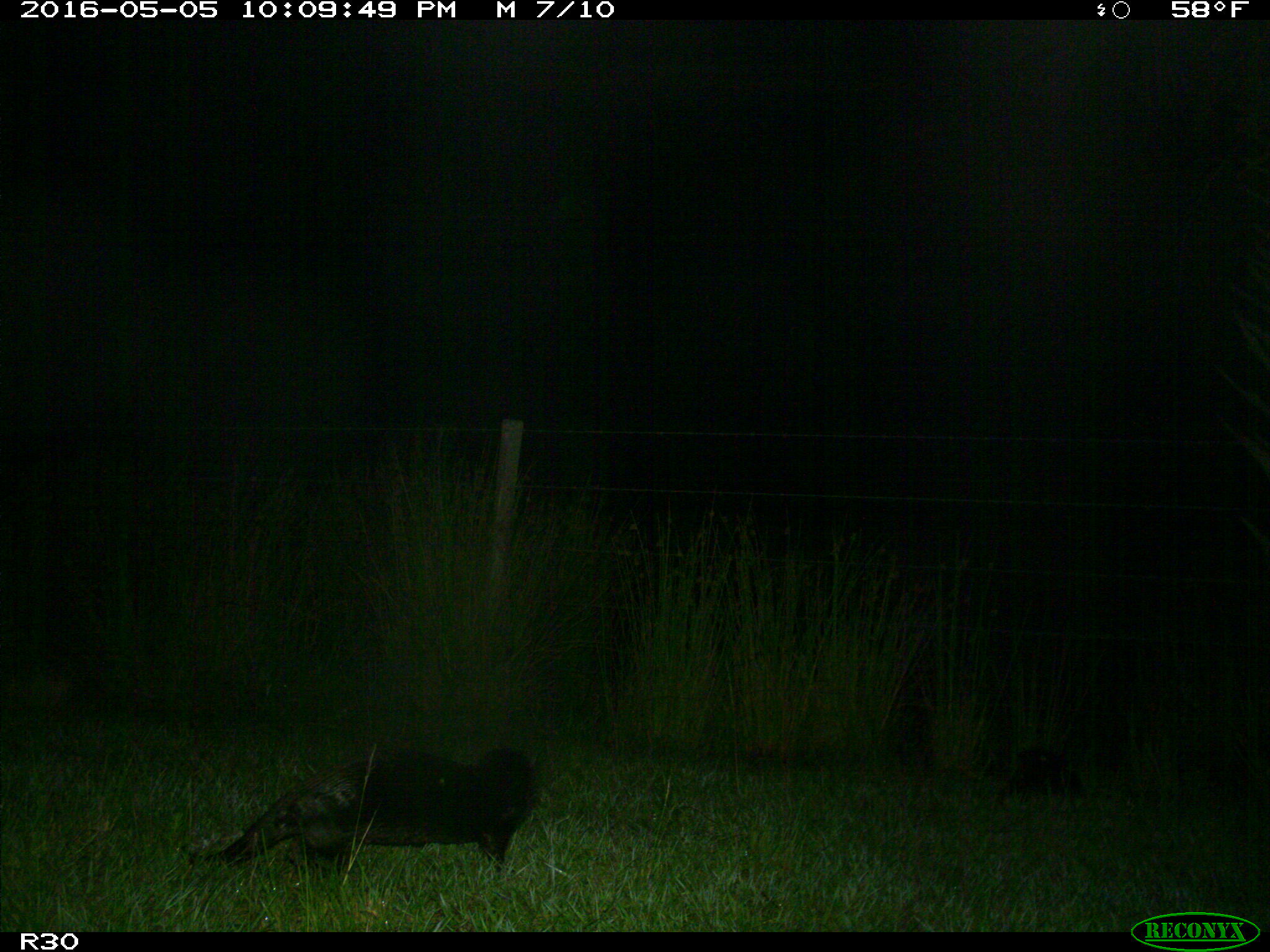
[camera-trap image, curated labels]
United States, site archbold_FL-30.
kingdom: Animalia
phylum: Chordata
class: Mammalia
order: Carnivora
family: Mustelidae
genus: Lontra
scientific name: Lontra canadensis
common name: north american river otter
Lontra canadensis (north american river otter).